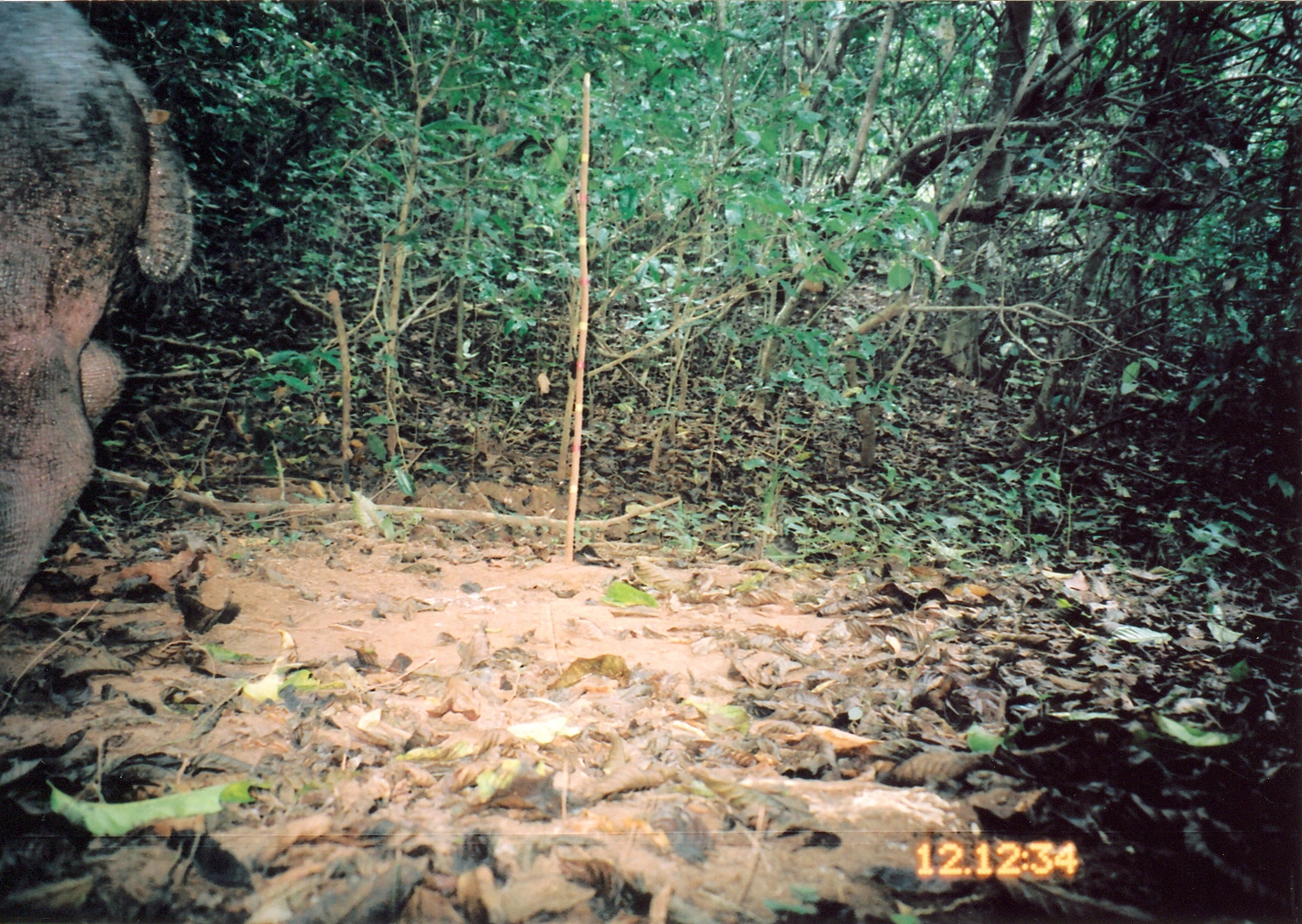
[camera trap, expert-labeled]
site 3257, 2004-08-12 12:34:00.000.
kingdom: Animalia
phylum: Chordata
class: Mammalia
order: Artiodactyla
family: Hippopotamidae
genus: Hippopotamus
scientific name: Hippopotamus amphibius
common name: hippopotamus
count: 1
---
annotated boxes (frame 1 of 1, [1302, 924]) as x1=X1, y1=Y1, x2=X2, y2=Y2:
hippopotamus amphibius: x1=0, y1=1, x2=191, y2=638